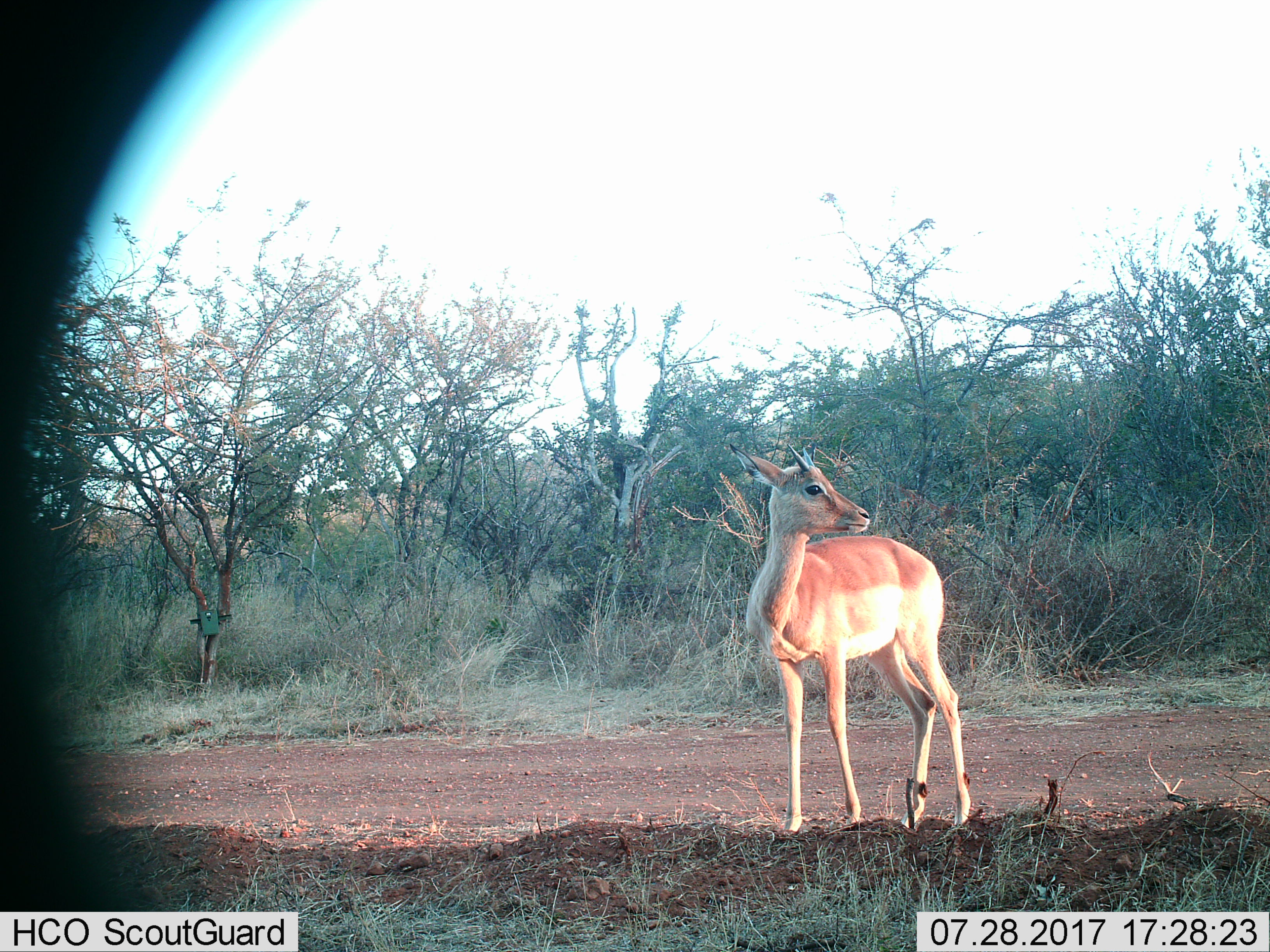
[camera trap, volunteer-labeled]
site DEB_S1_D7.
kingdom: Animalia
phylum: Chordata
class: Mammalia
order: Artiodactyla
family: Bovidae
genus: Aepyceros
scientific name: Aepyceros melampus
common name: impala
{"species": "impala (Aepyceros melampus)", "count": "1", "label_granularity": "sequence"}